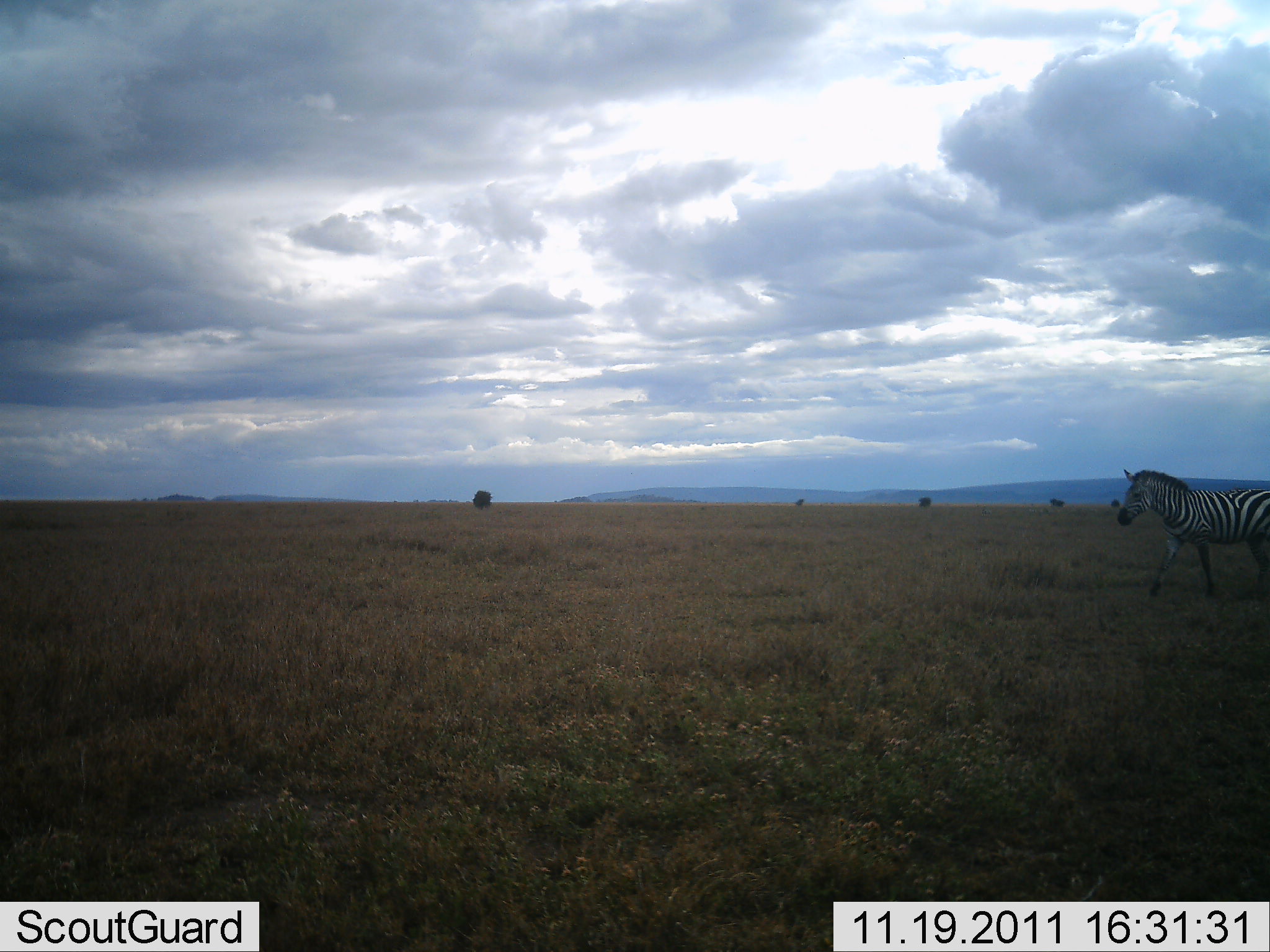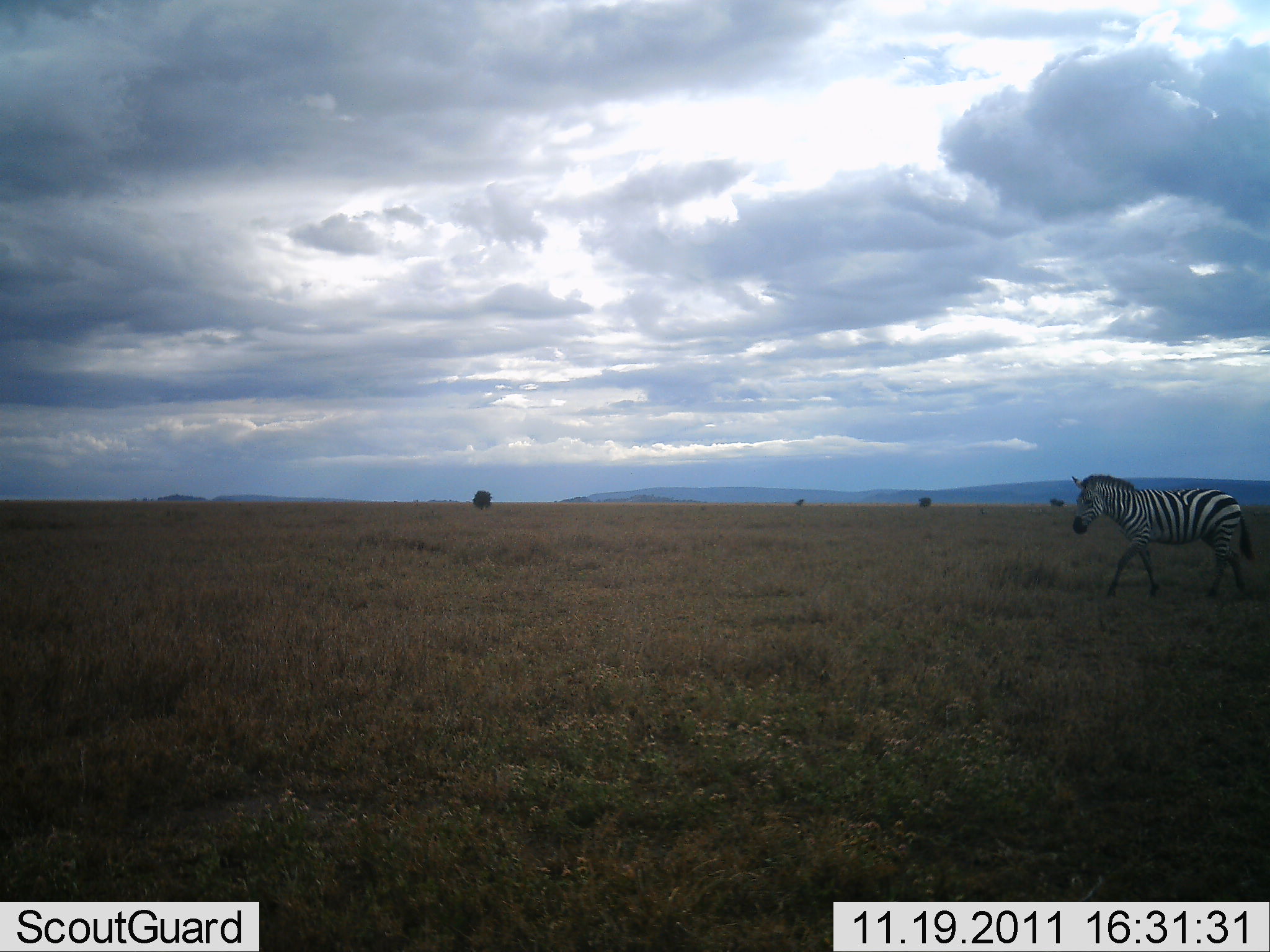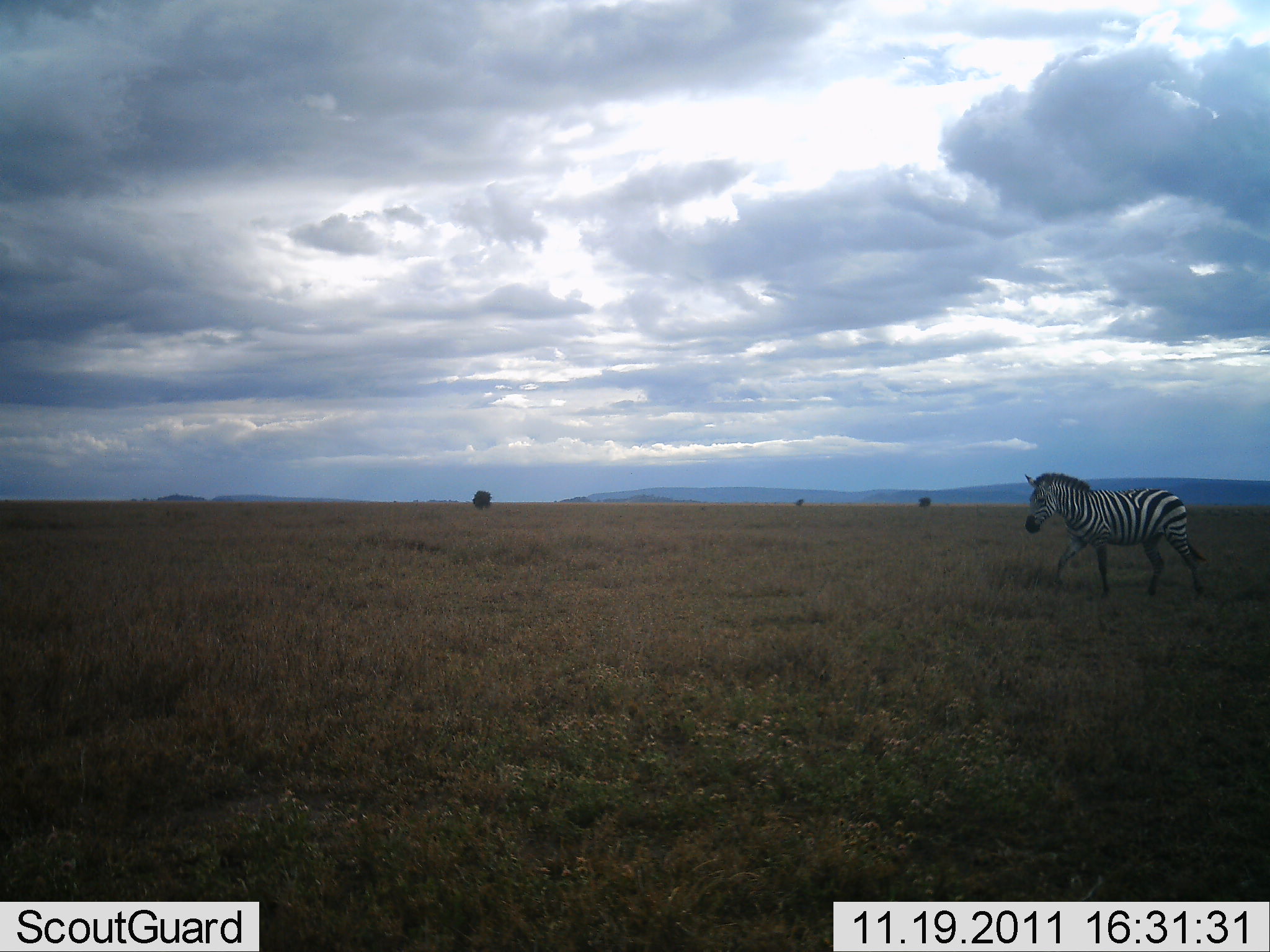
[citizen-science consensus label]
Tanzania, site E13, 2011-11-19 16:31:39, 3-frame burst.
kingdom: Animalia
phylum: Chordata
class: Mammalia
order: Perissodactyla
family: Equidae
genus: Equus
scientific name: Equus quagga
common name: plains zebra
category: zebra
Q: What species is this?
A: Zebra (plains zebra) (Equus quagga).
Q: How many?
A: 1.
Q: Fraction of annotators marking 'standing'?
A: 0%.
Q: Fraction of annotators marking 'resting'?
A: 0%.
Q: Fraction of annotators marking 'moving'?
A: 100%.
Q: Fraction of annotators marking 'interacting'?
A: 0%.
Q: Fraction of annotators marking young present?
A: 0%.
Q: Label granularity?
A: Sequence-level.